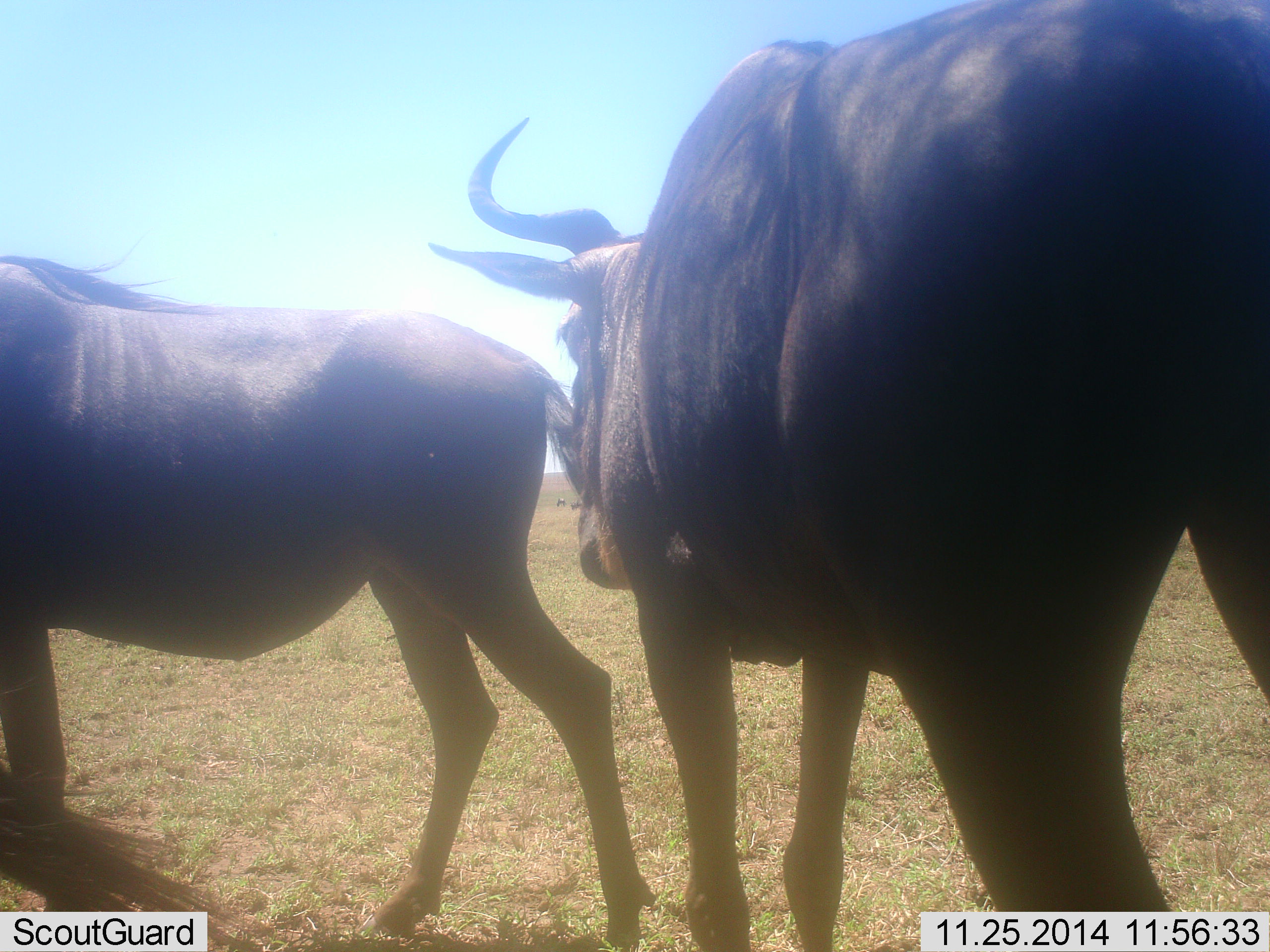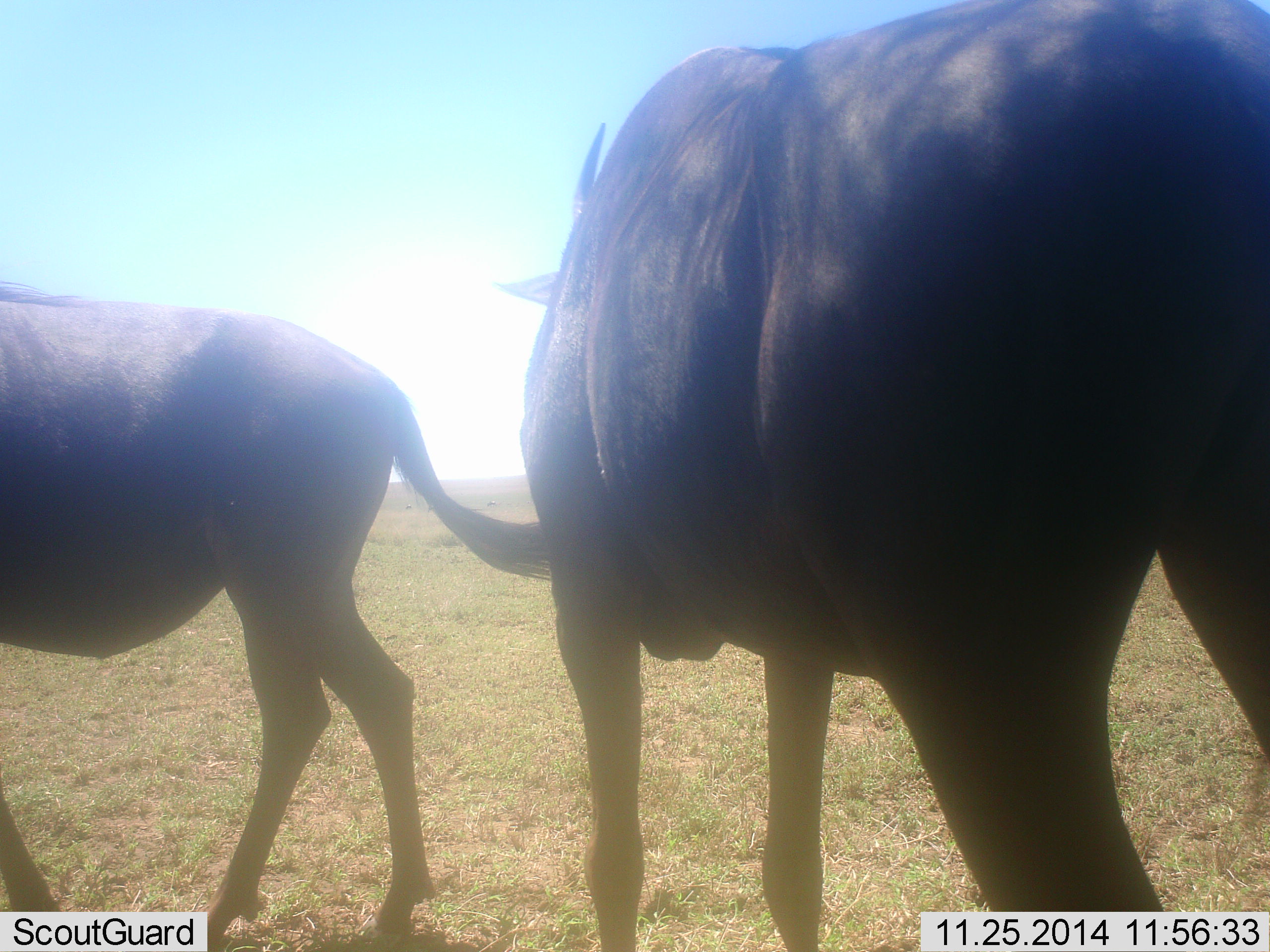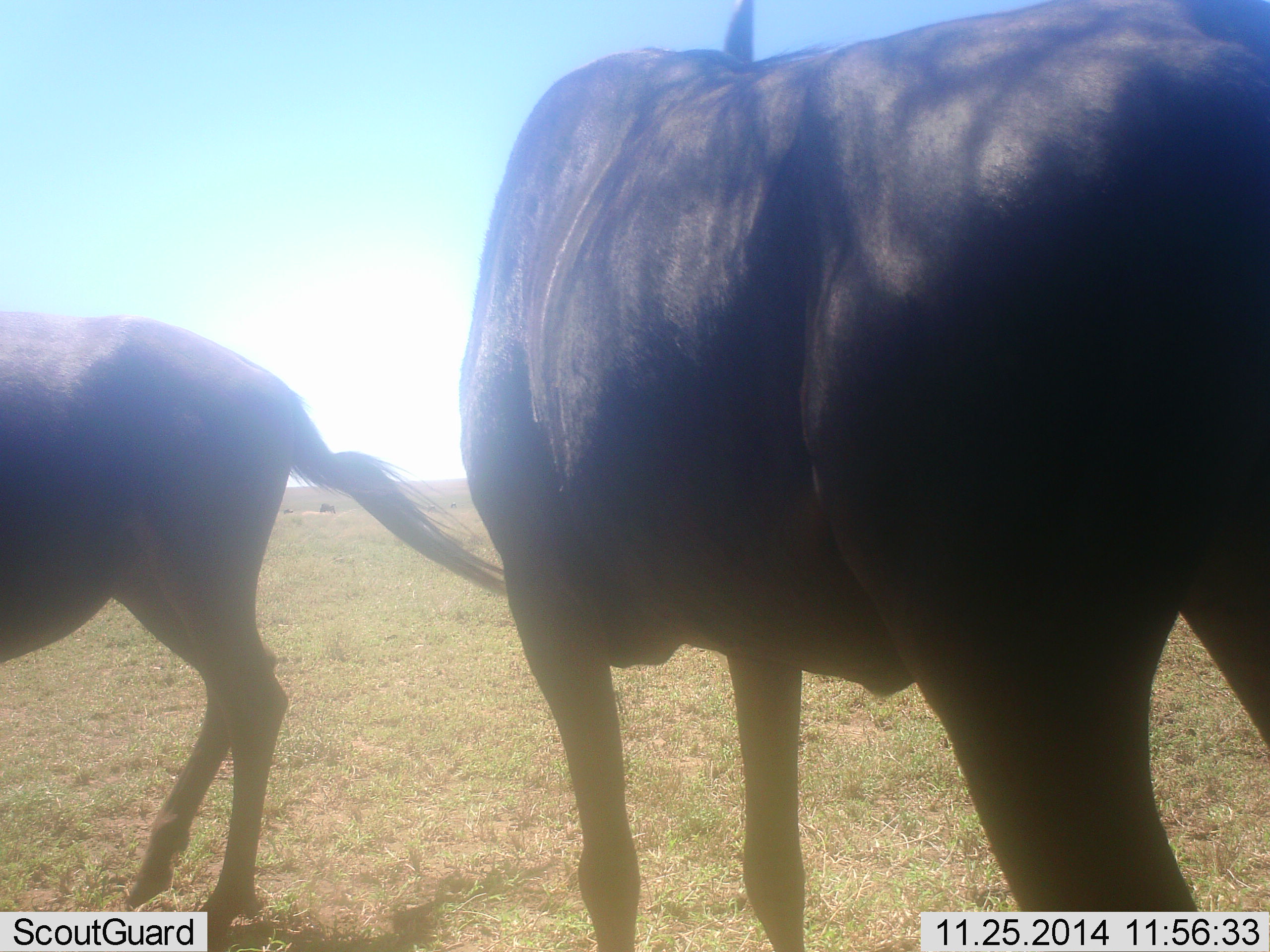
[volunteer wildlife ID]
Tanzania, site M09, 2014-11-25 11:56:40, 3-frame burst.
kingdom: Animalia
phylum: Chordata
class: Mammalia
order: Artiodactyla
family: Bovidae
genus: Connochaetes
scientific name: Connochaetes taurinus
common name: blue wildebeest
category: wildebeest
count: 2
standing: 70%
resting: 0%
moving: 50%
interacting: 0%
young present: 0%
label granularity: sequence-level